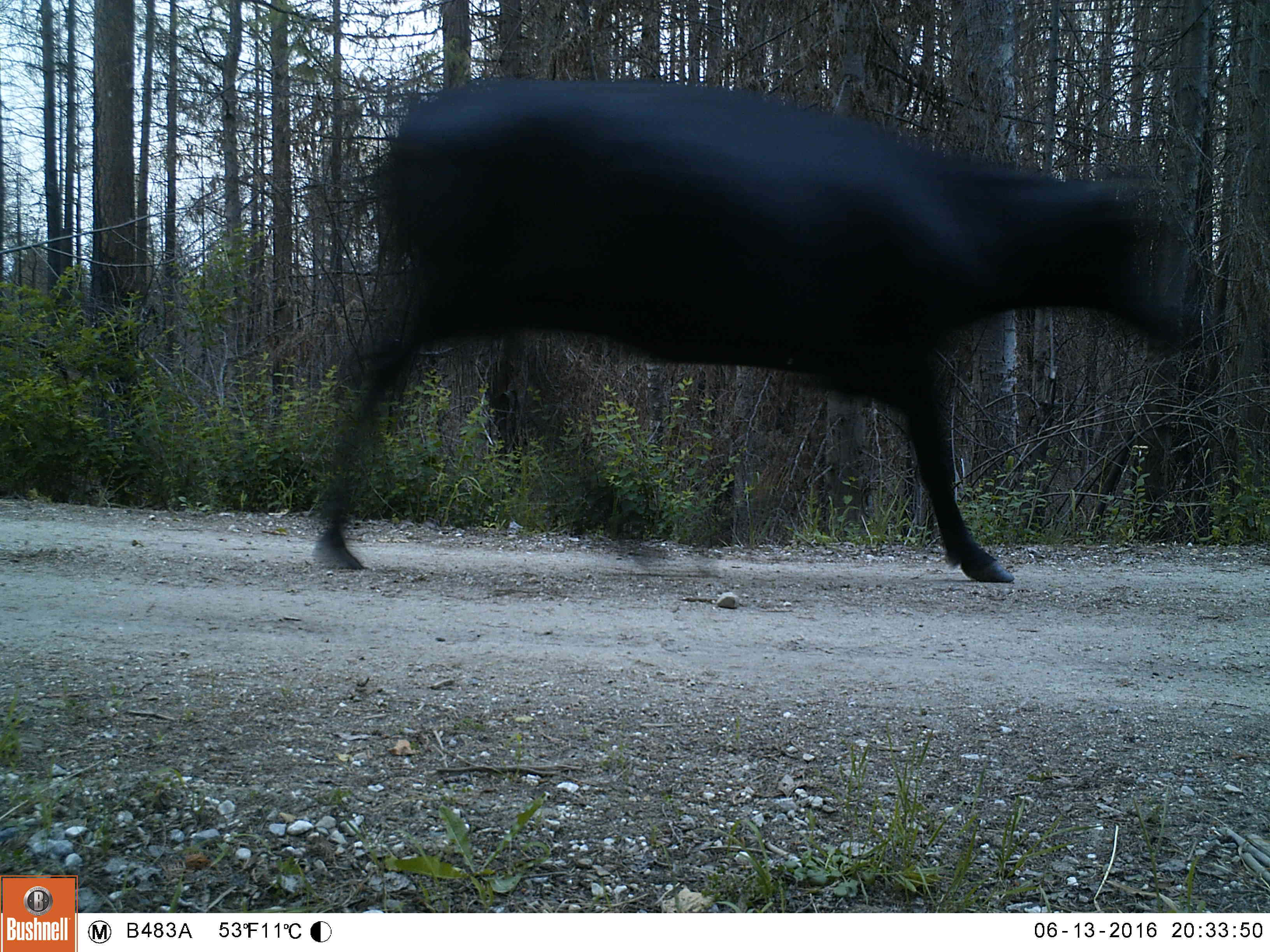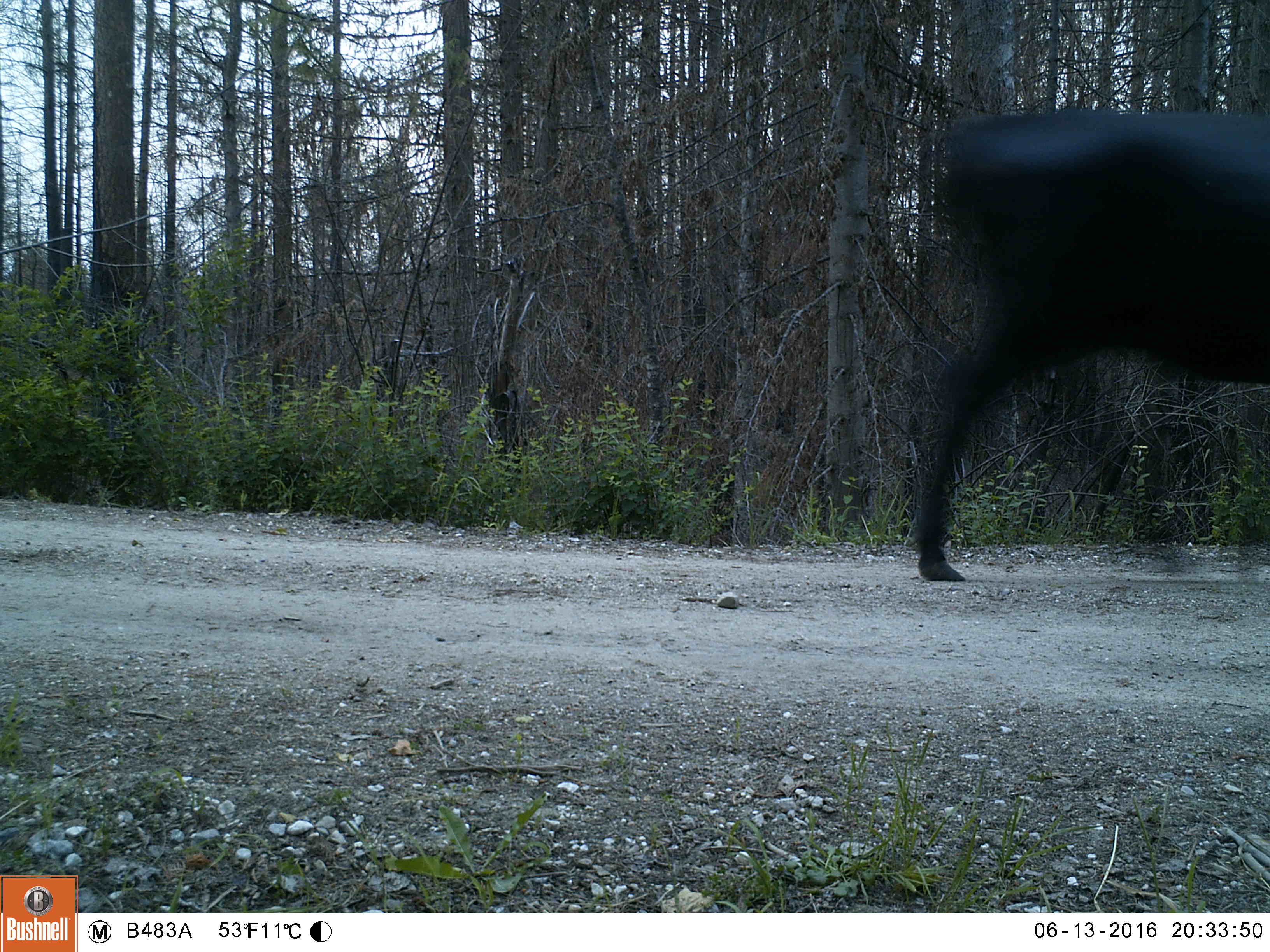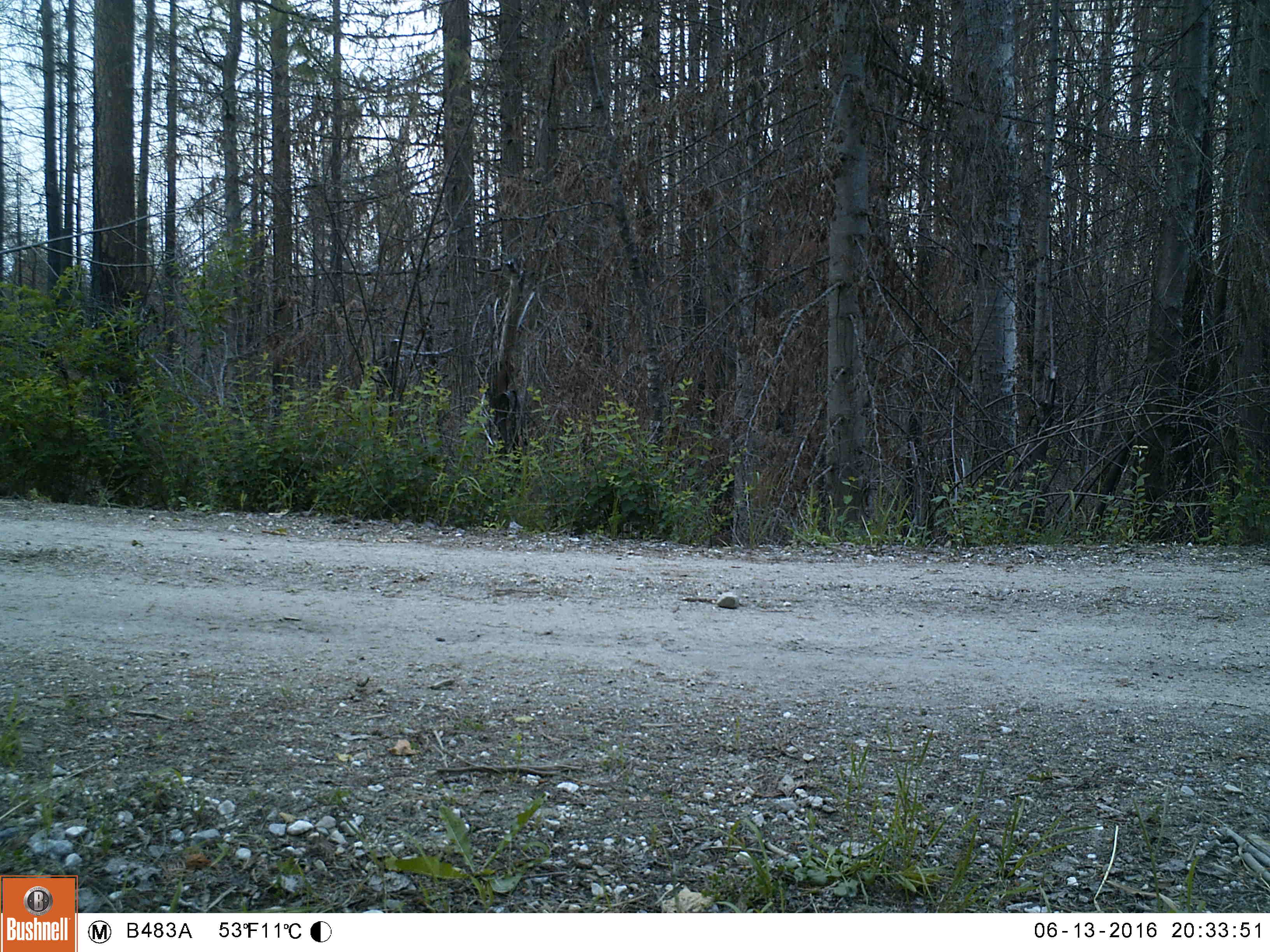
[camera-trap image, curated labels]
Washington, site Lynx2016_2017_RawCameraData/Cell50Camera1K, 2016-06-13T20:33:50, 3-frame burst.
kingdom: Animalia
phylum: Chordata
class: Mammalia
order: Artiodactyla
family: Bovidae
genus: Bos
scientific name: Bos taurus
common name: domestic cattle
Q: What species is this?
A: Domestic cattle (Bos taurus).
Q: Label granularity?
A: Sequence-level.